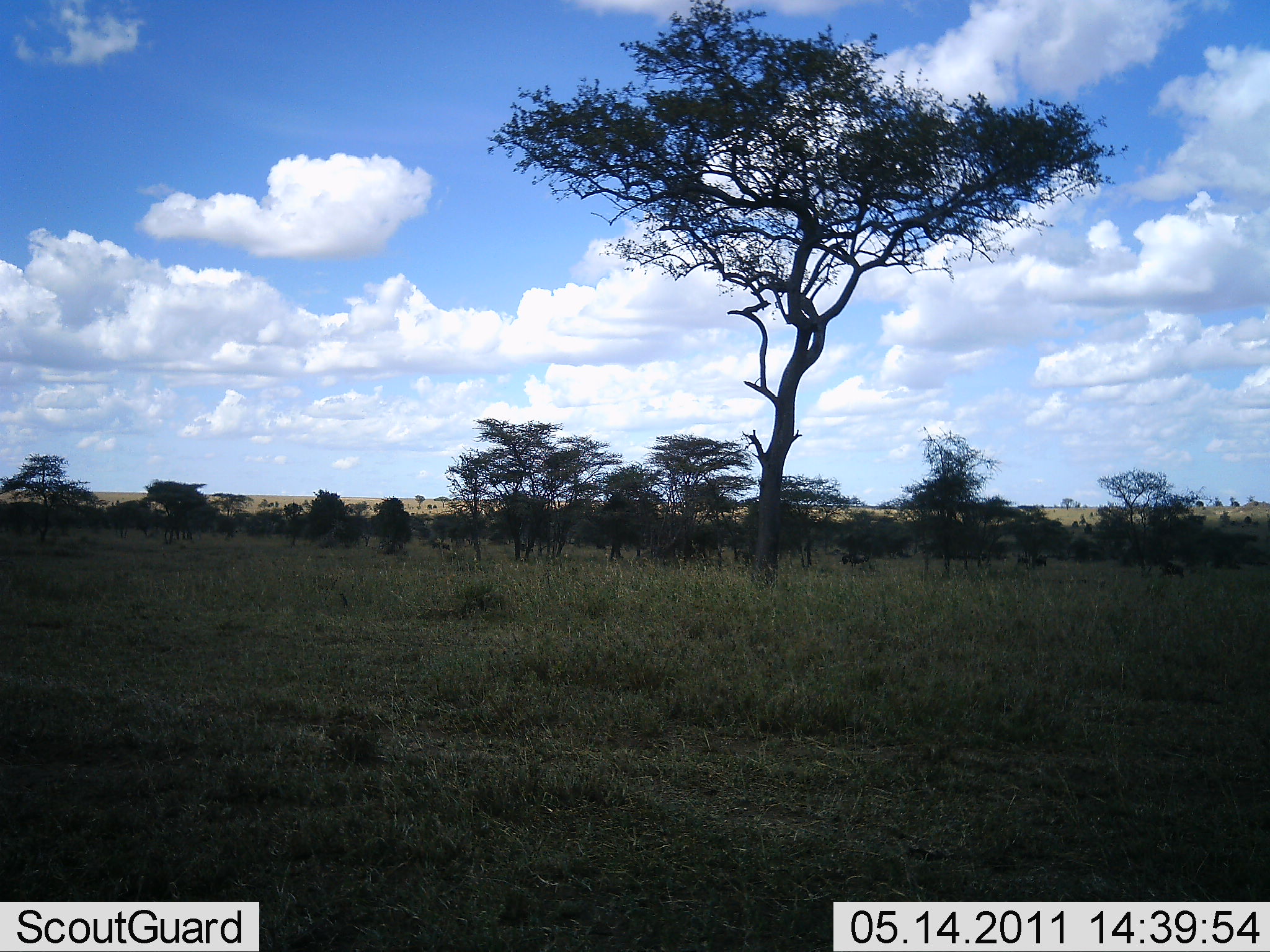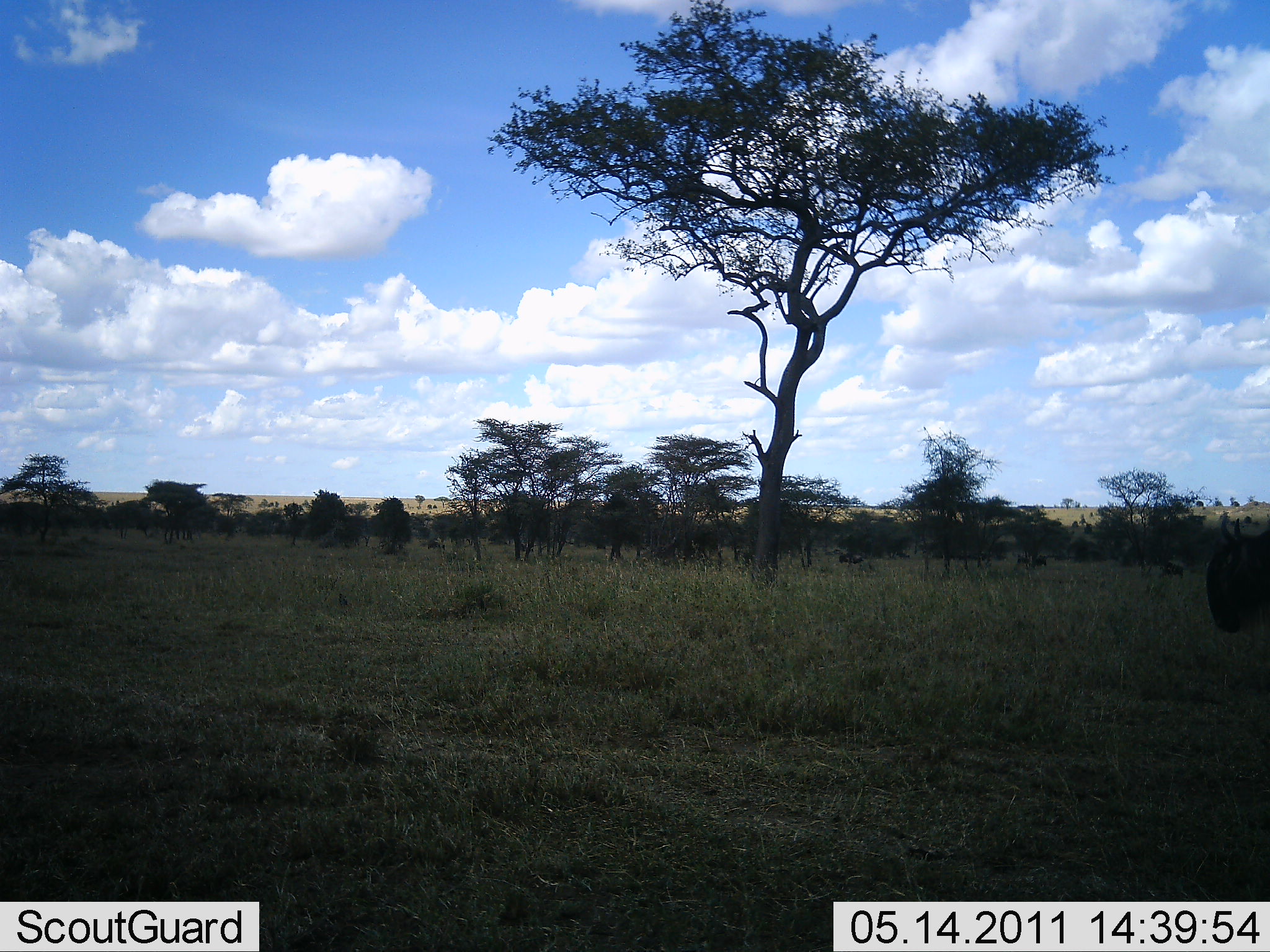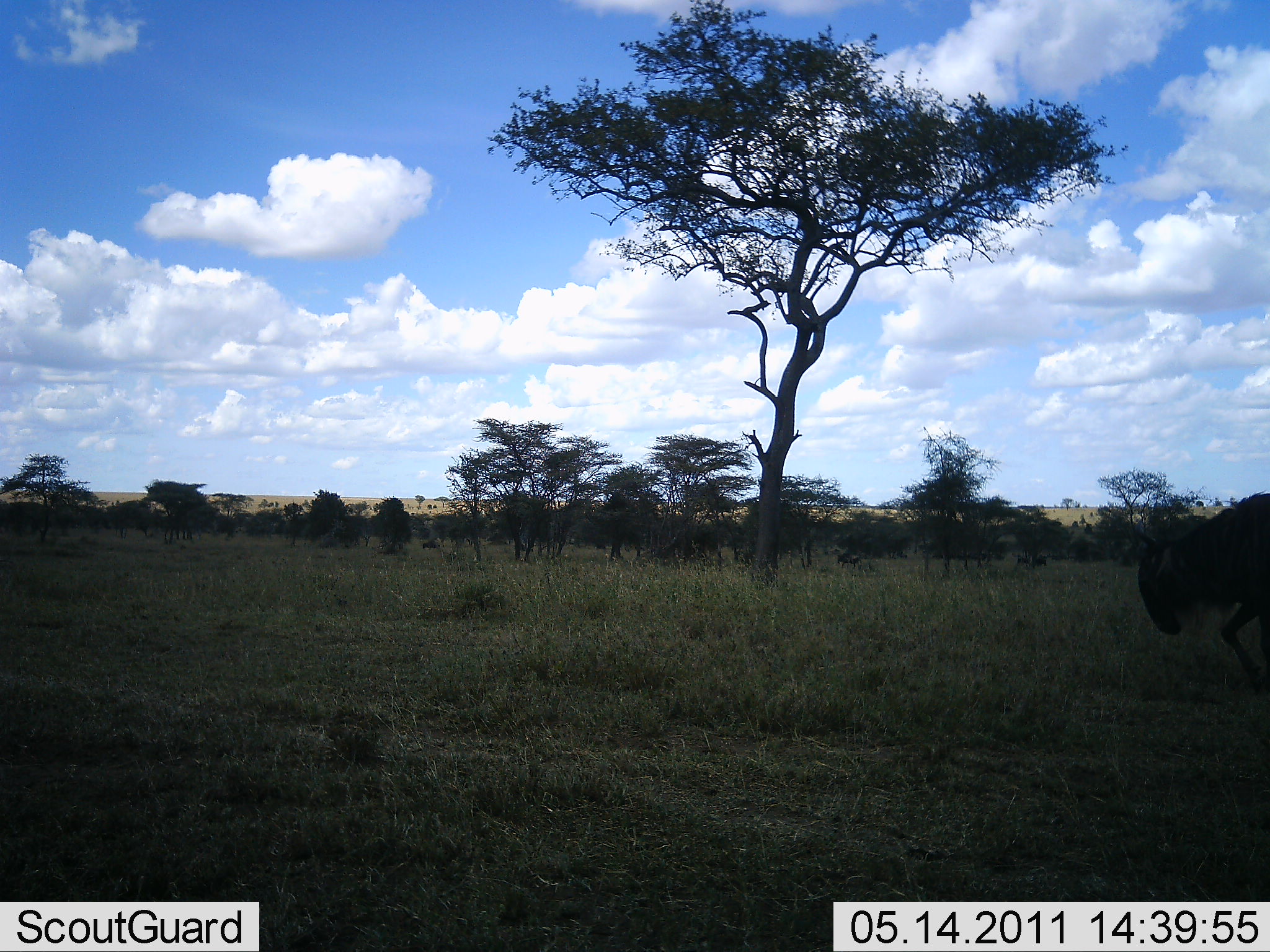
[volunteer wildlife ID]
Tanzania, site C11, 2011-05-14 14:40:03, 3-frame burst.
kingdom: Animalia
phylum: Chordata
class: Mammalia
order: Artiodactyla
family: Bovidae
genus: Connochaetes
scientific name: Connochaetes taurinus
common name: blue wildebeest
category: wildebeest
Wildebeest (blue wildebeest) (Connochaetes taurinus), count 1. Behavior (volunteer vote fractions): standing 14%, resting 0%, moving 100%, interacting 0%. Young present (vote fraction): 0%. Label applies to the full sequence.